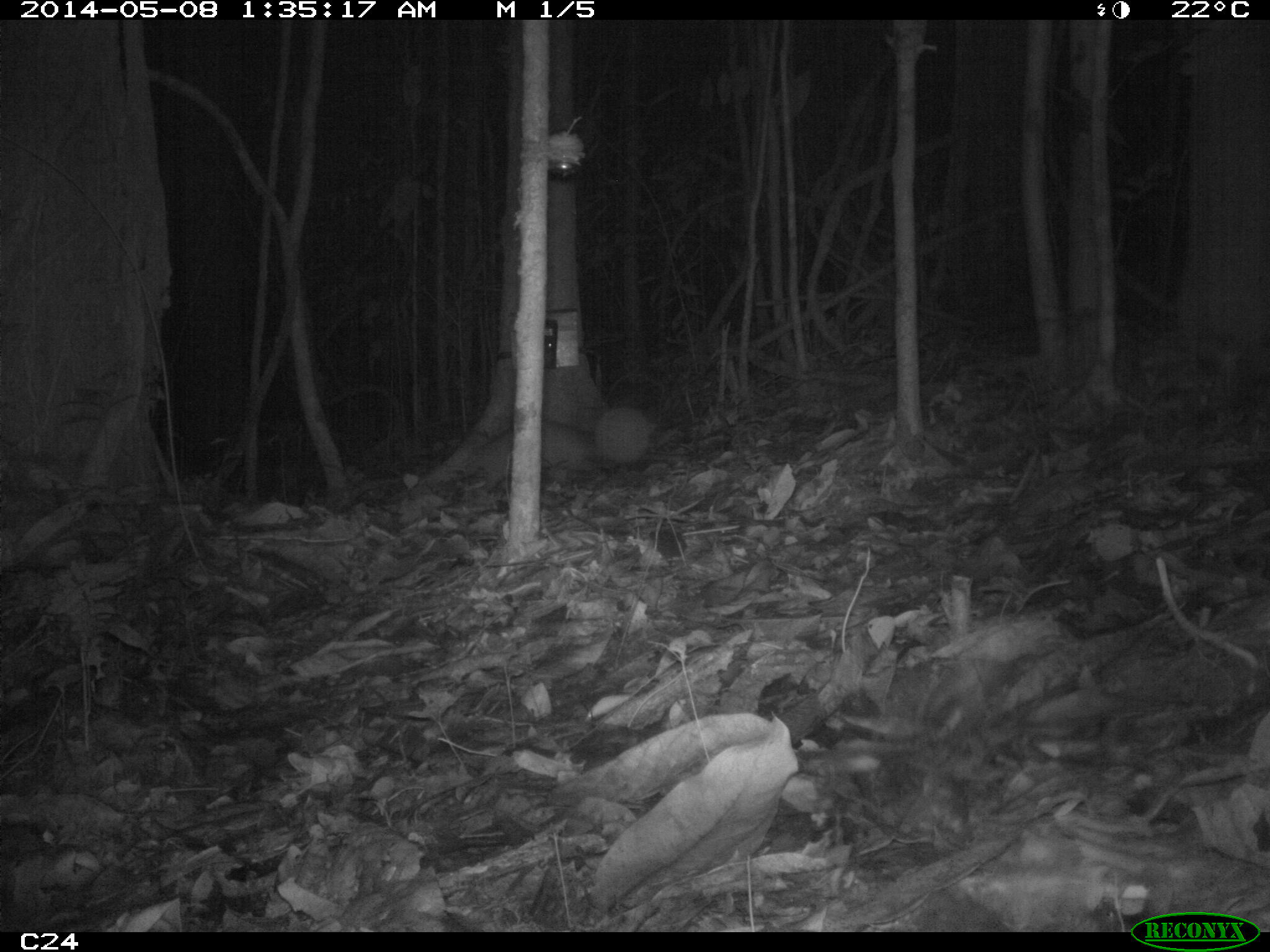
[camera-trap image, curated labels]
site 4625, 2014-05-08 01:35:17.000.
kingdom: Animalia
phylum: Chordata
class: Mammalia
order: Cingulata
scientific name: Cingulata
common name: armadillo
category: unknown armadillo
Unknown armadillo (armadillo) (Cingulata), count 1, age adult, sex male.